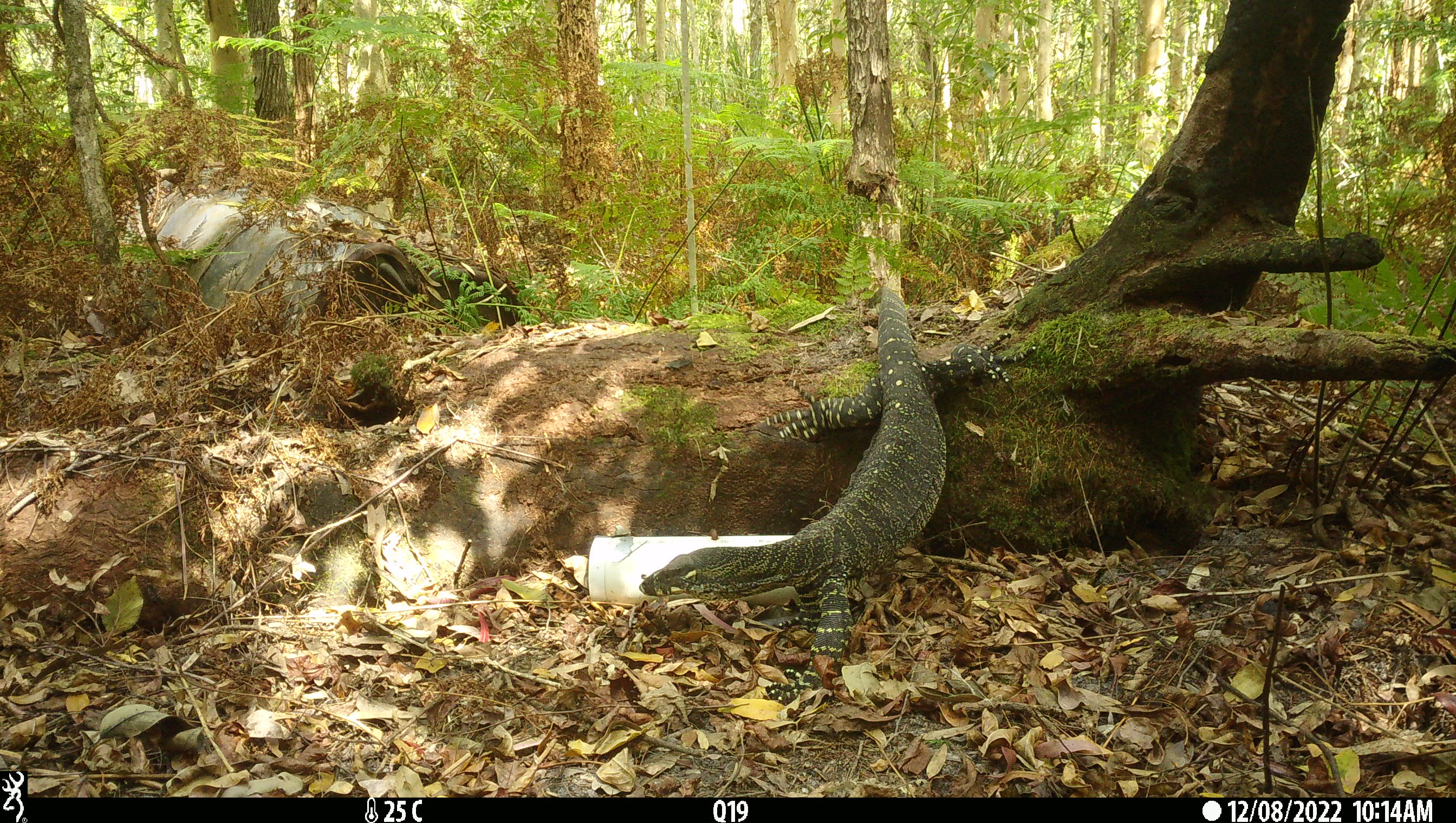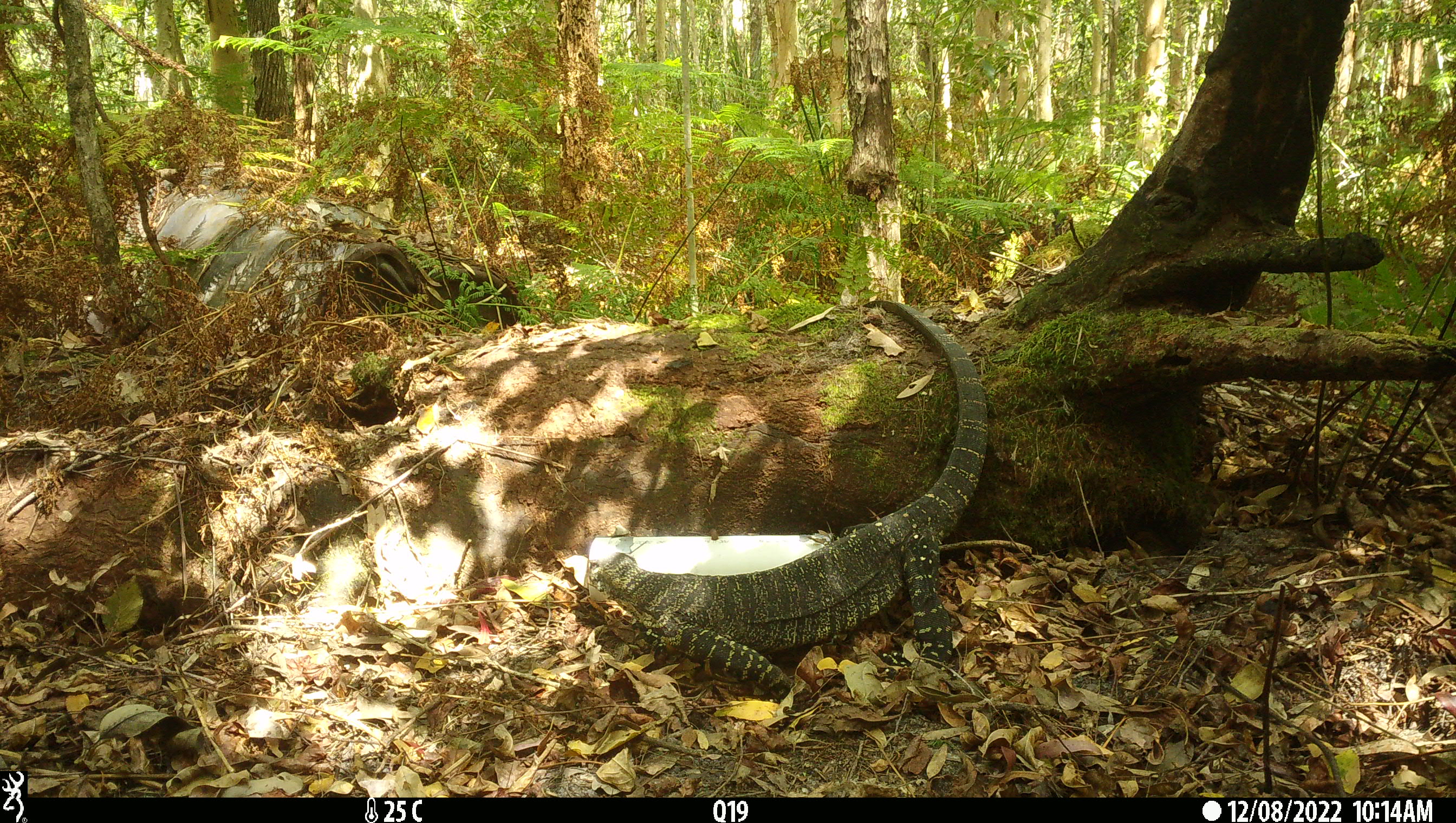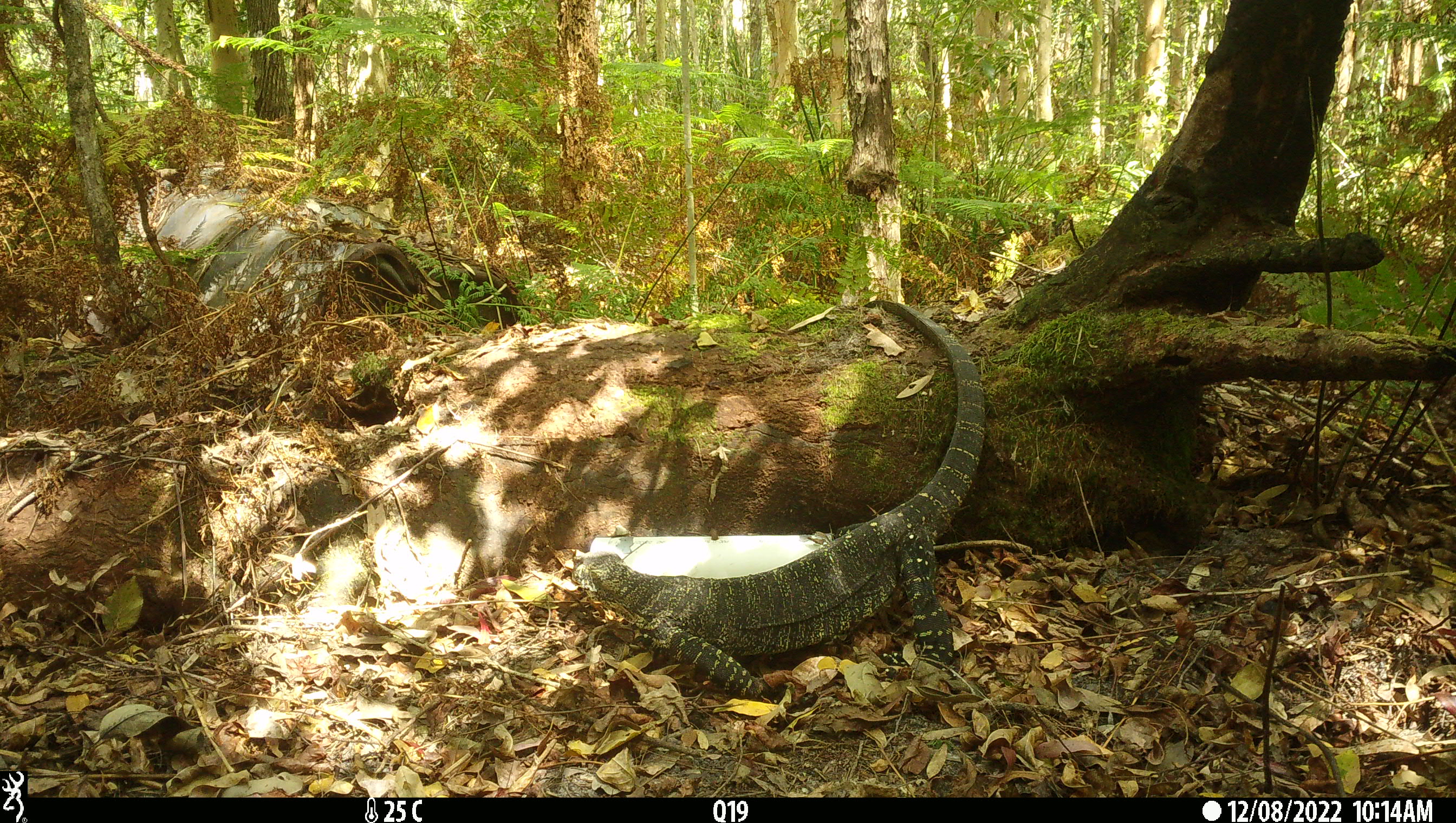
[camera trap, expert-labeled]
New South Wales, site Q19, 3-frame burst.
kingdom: Animalia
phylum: Chordata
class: Reptilia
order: Squamata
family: Varanidae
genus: Varanus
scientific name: Varanus varius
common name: lace monitor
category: goanna